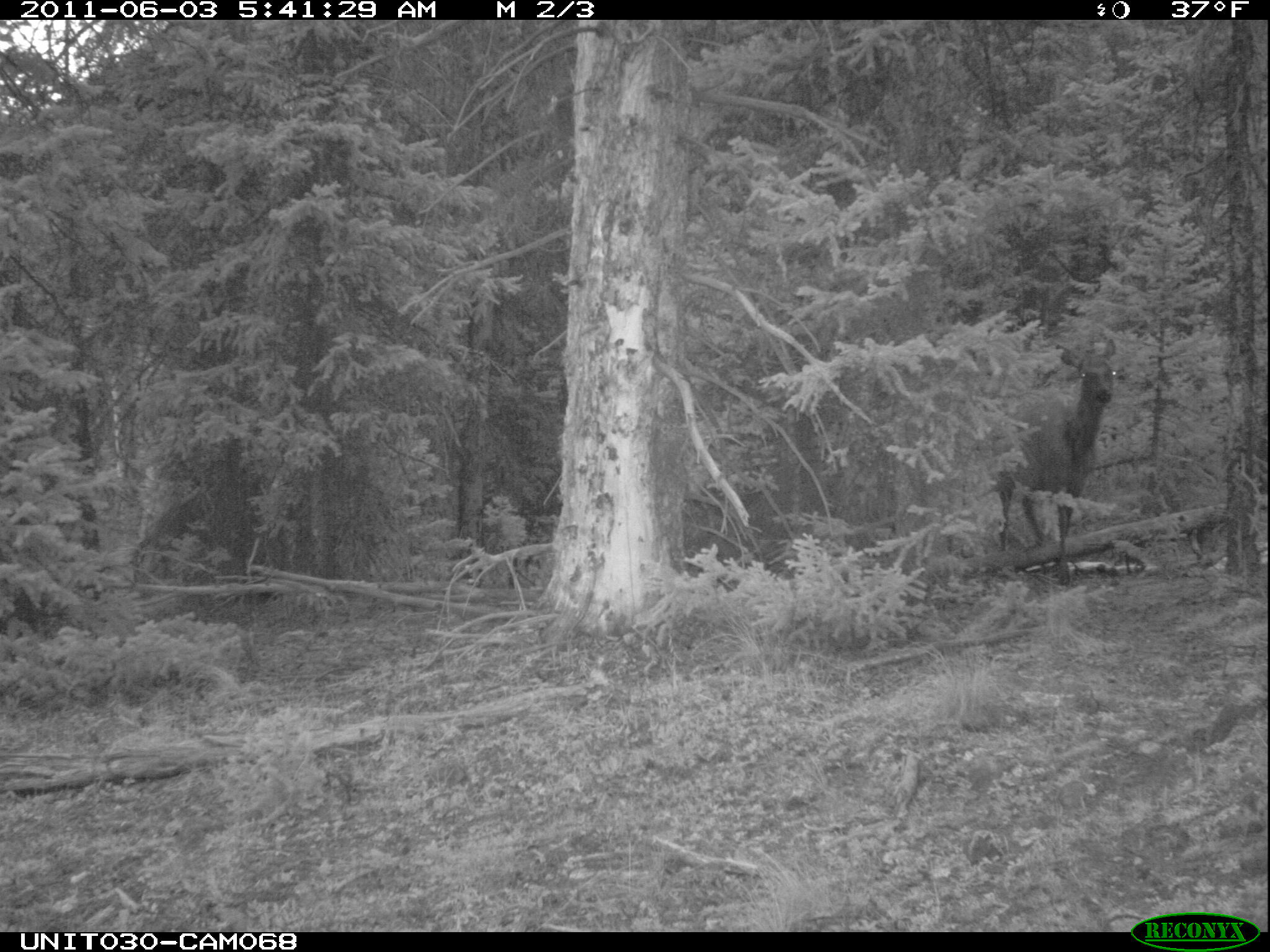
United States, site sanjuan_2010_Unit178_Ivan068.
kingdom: Animalia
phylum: Chordata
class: Mammalia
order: Artiodactyla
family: Cervidae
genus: Cervus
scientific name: Cervus elaphus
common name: red deer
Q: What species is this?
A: Cervus elaphus (red deer).